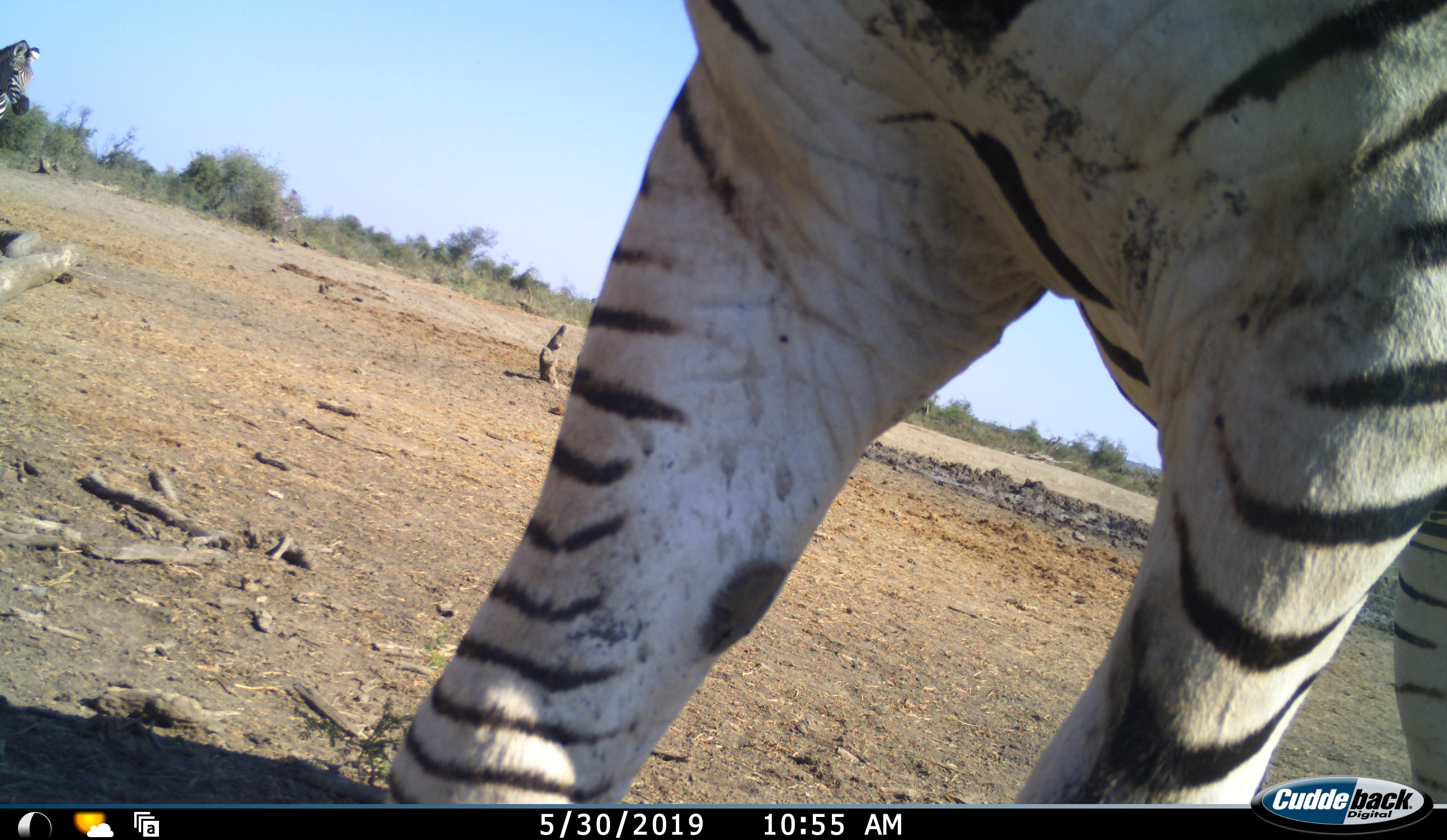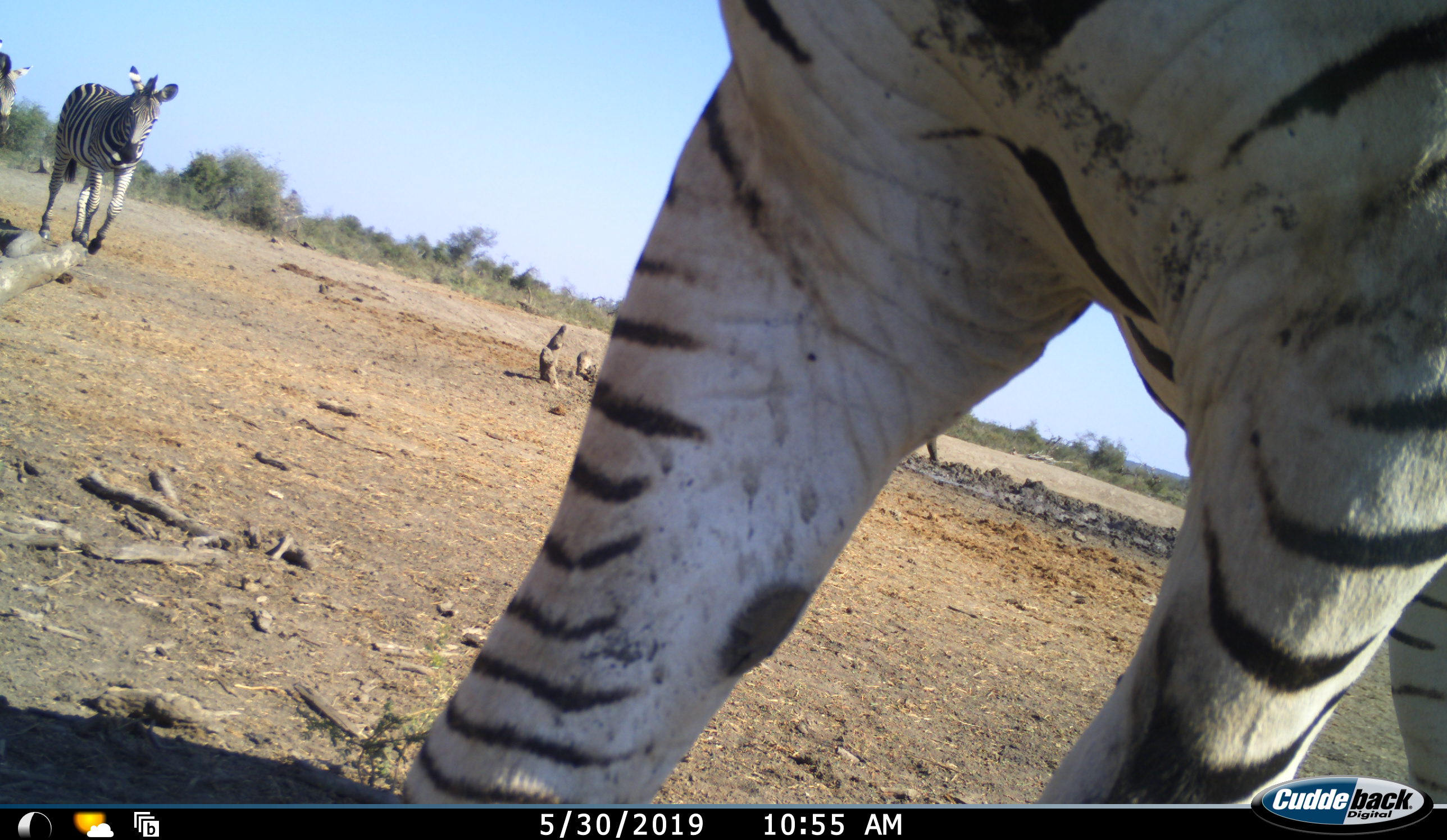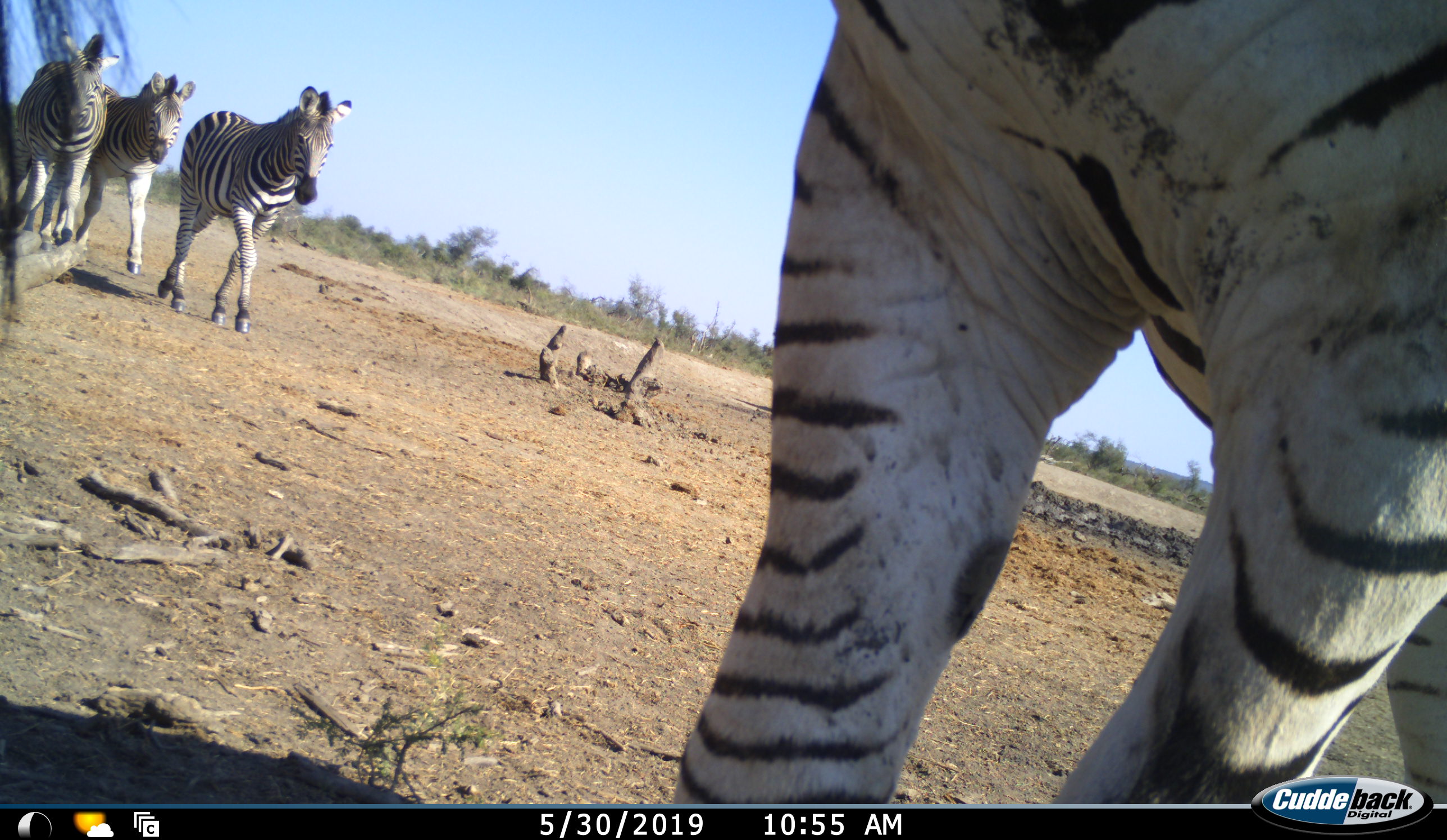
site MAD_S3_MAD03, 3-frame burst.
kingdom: Animalia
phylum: Chordata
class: Mammalia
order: Perissodactyla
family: Equidae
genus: Equus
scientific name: Equus quagga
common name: plains zebra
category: zebraplains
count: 4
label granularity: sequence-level